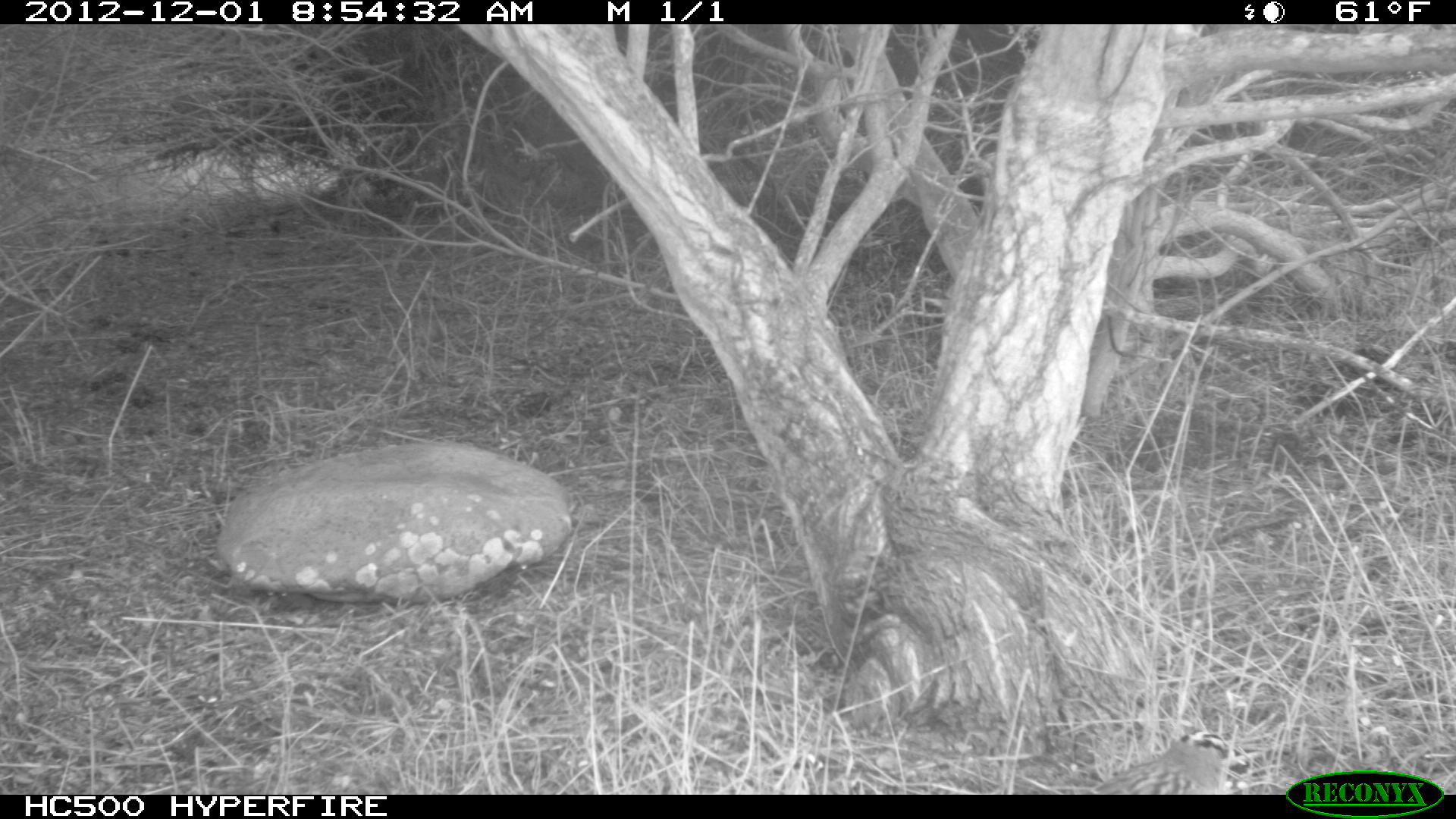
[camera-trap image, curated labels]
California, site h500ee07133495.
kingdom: Animalia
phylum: Chordata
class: Aves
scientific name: Aves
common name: bird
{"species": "bird (Aves)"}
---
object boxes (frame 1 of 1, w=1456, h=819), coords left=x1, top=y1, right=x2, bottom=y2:
bird: left=1089, top=729, right=1228, bottom=795